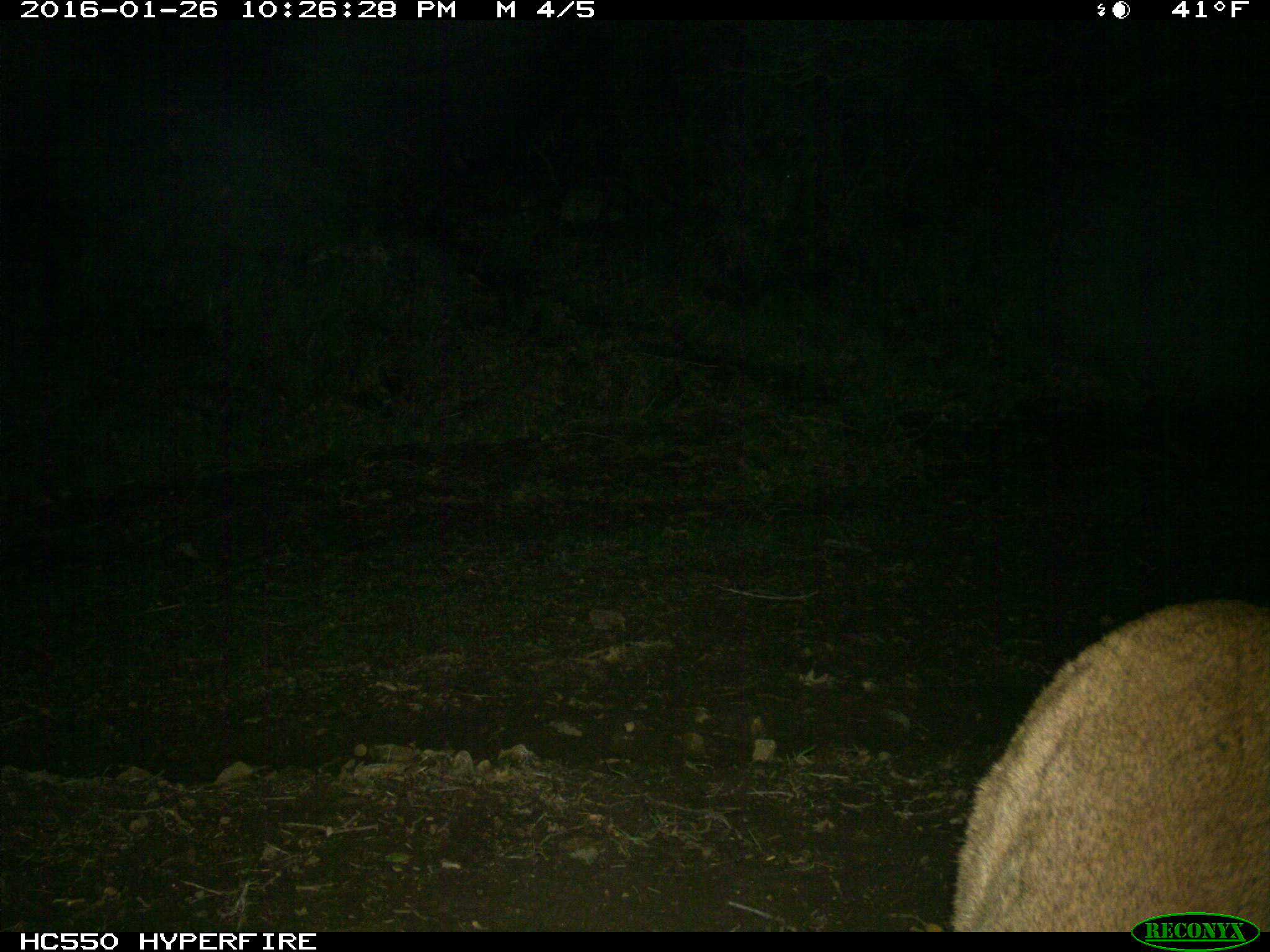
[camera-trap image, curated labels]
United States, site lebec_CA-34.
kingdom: Animalia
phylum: Chordata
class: Mammalia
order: Carnivora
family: Felidae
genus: Puma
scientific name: Puma concolor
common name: mountain lion